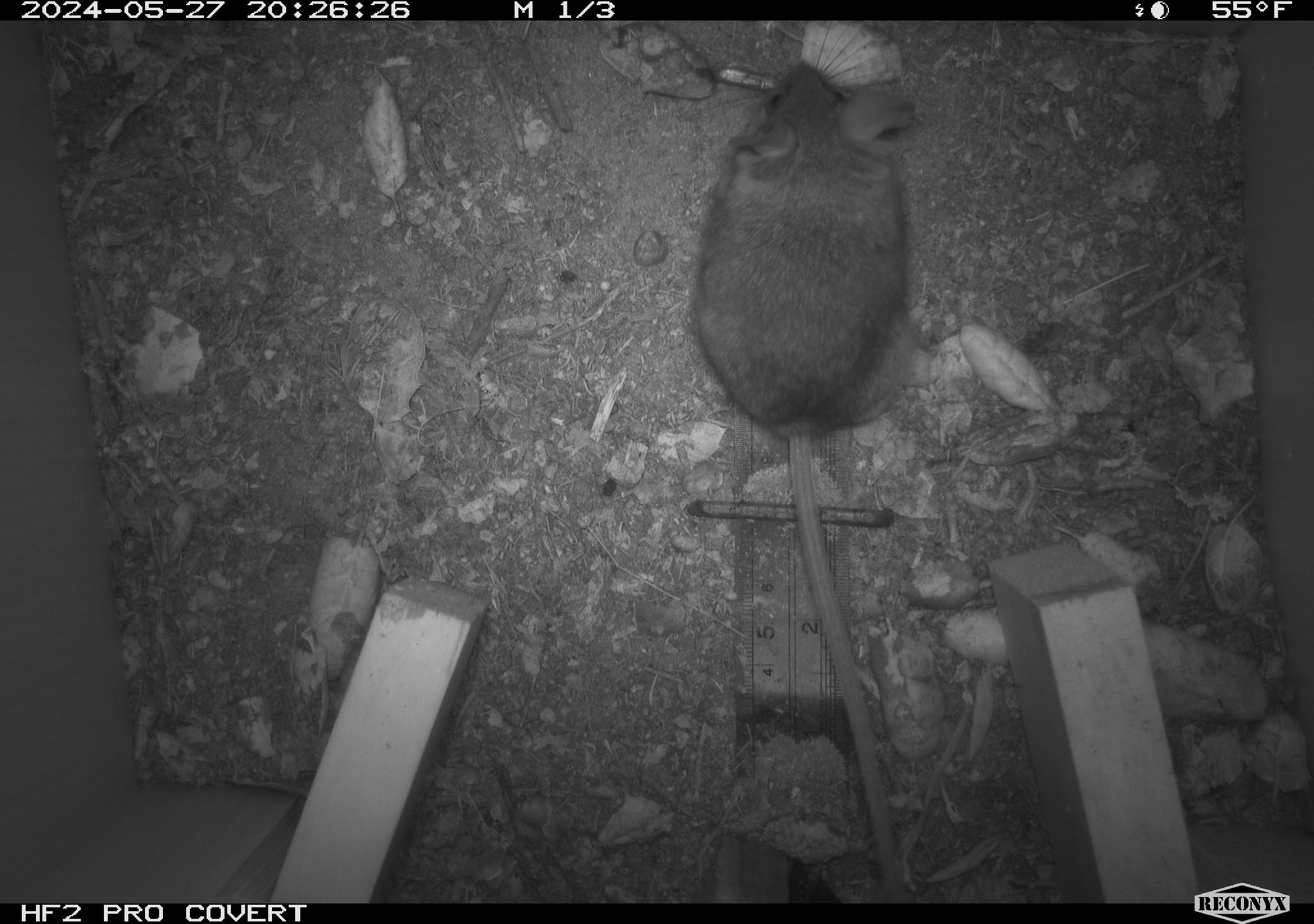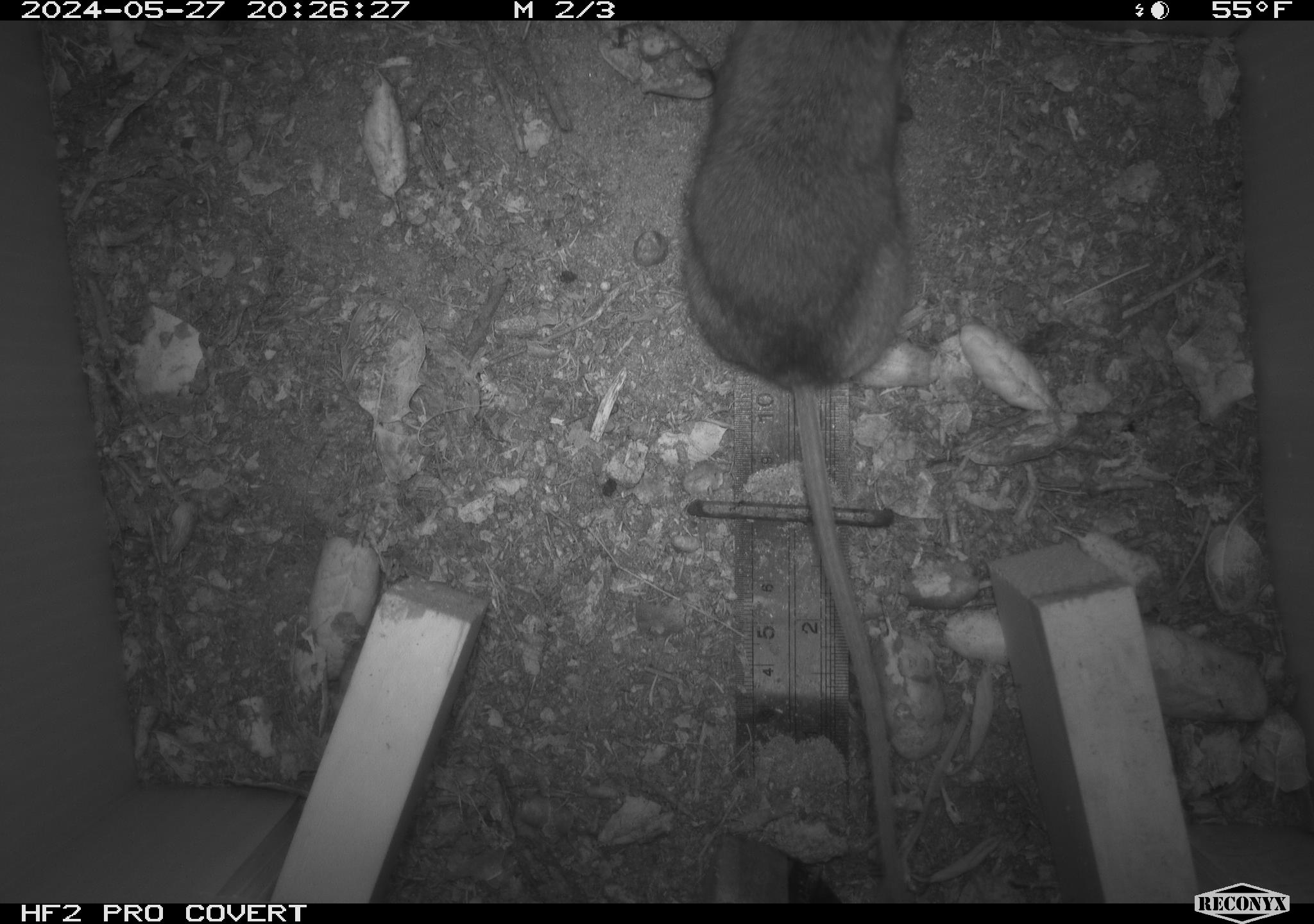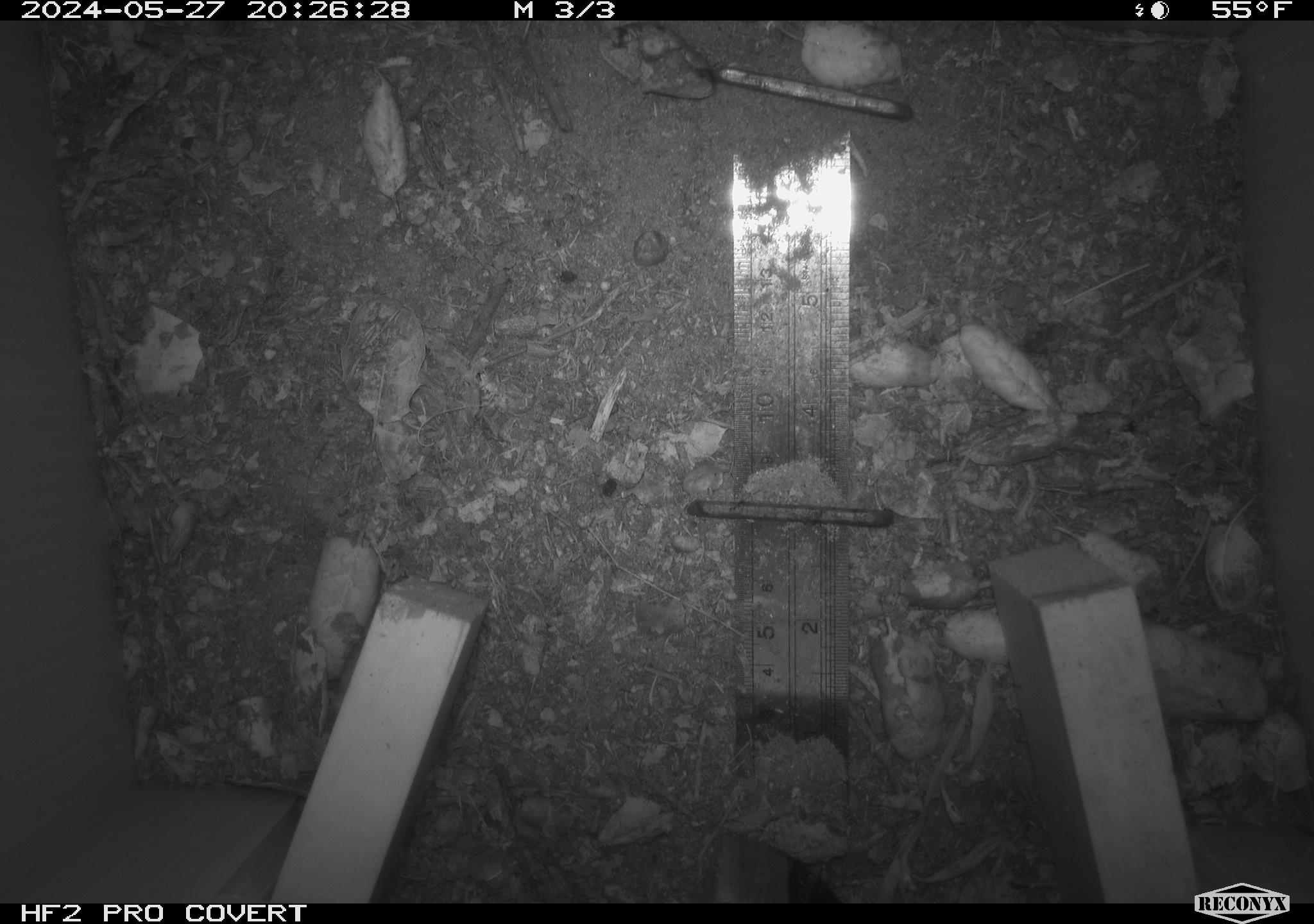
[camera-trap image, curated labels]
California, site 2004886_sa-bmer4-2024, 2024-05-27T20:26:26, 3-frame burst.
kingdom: Animalia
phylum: Chordata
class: Mammalia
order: Rodentia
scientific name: Rodentia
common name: mouse species